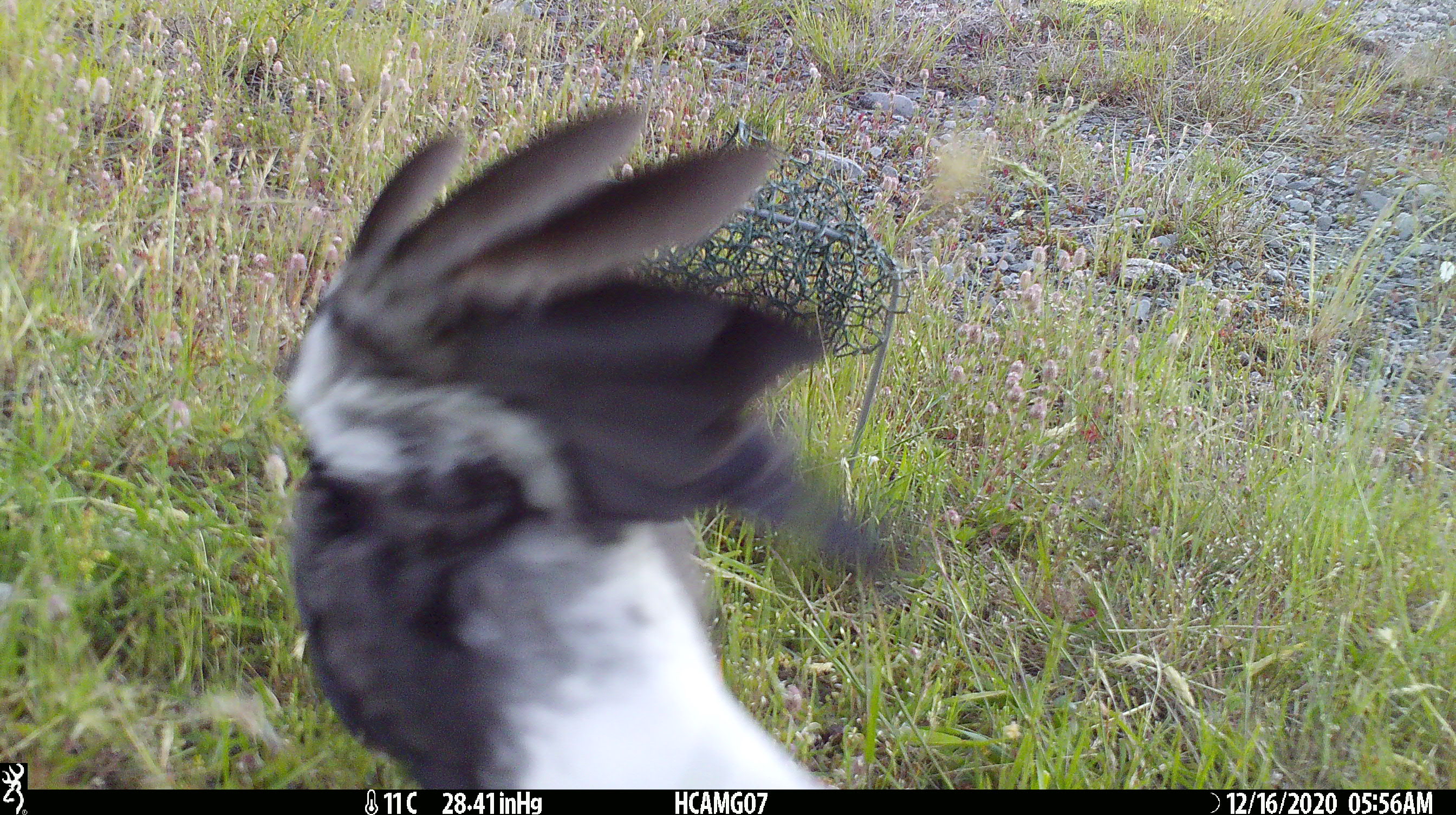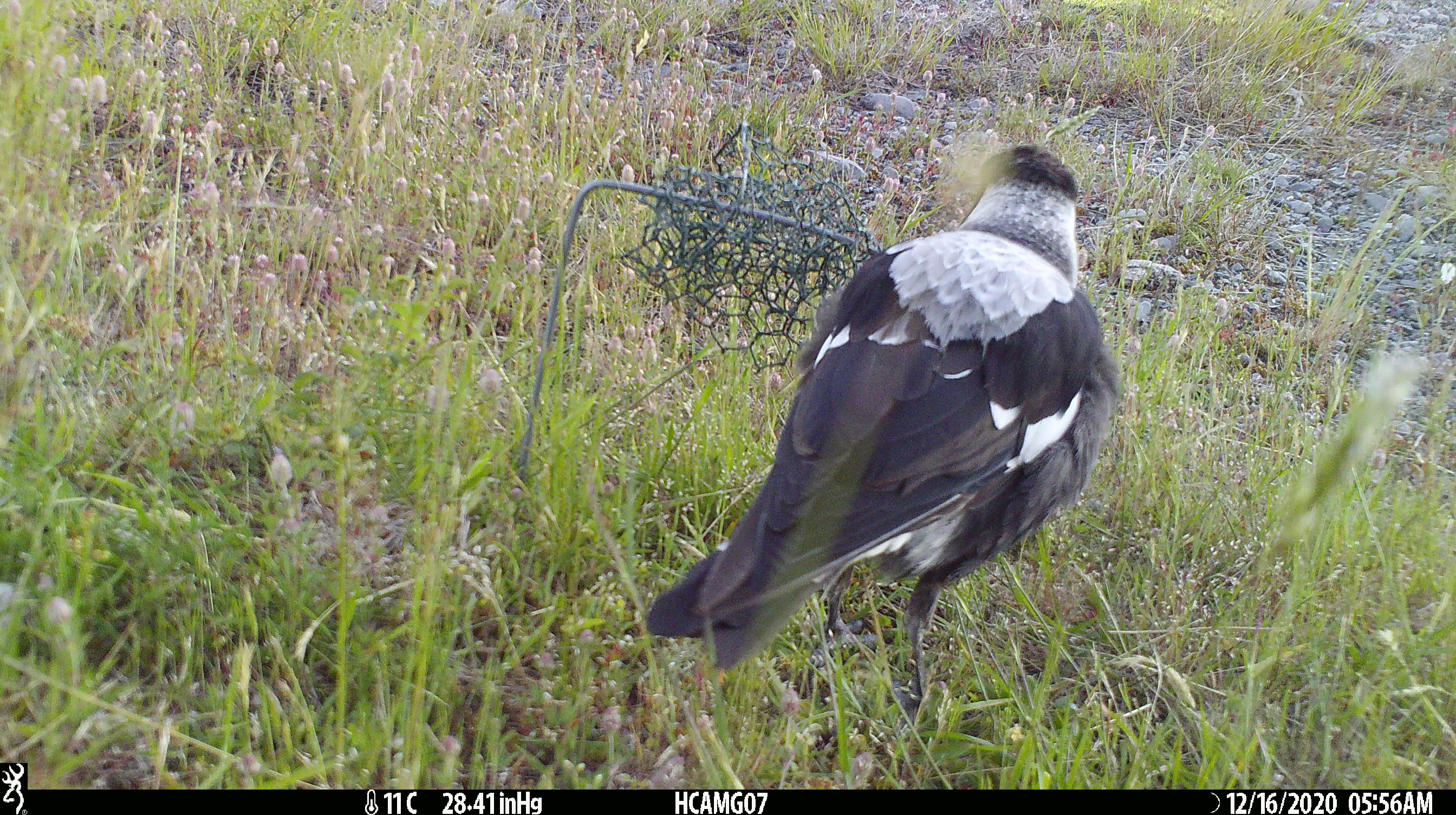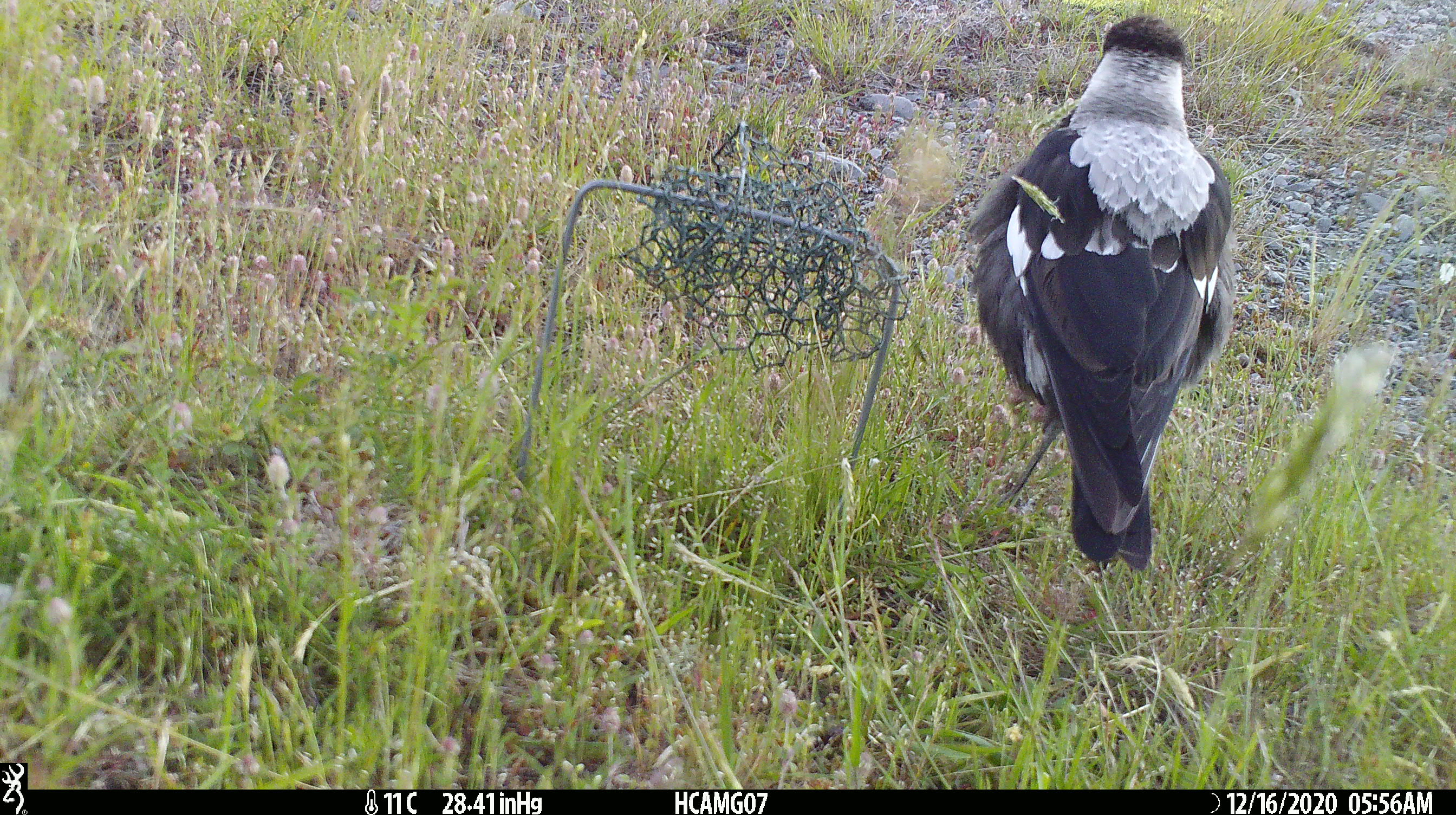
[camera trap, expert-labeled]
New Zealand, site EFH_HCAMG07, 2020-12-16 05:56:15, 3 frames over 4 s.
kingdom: Animalia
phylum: Chordata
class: Aves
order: Passeriformes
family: Artamidae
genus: Gymnorhina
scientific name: Gymnorhina tibicen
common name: australian magpie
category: magpie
Magpie (australian magpie) (Gymnorhina tibicen).